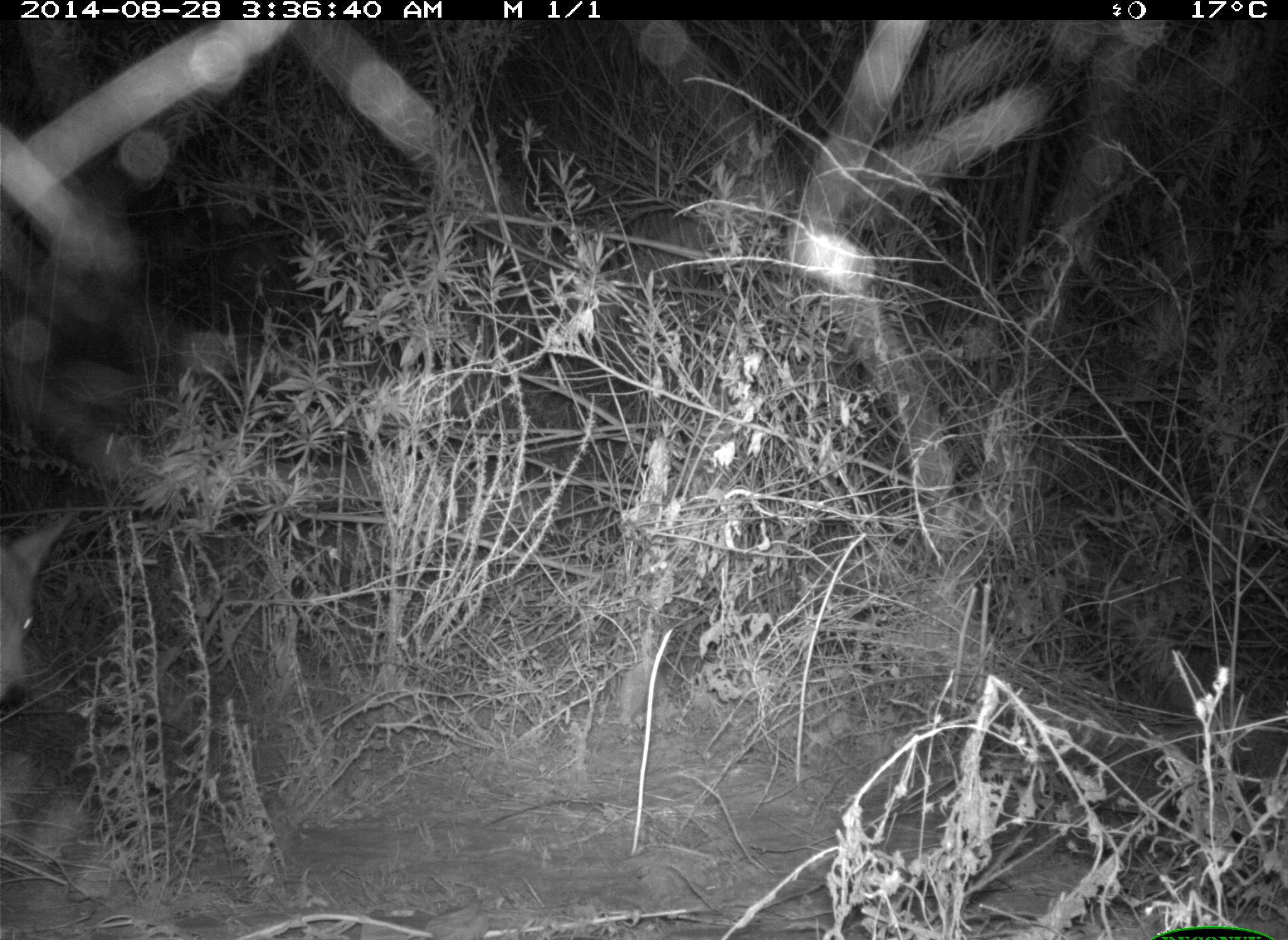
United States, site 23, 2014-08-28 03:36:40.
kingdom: Animalia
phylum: Chordata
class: Mammalia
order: Carnivora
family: Canidae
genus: Canis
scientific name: Canis latrans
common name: coyote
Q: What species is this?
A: Coyote (Canis latrans).